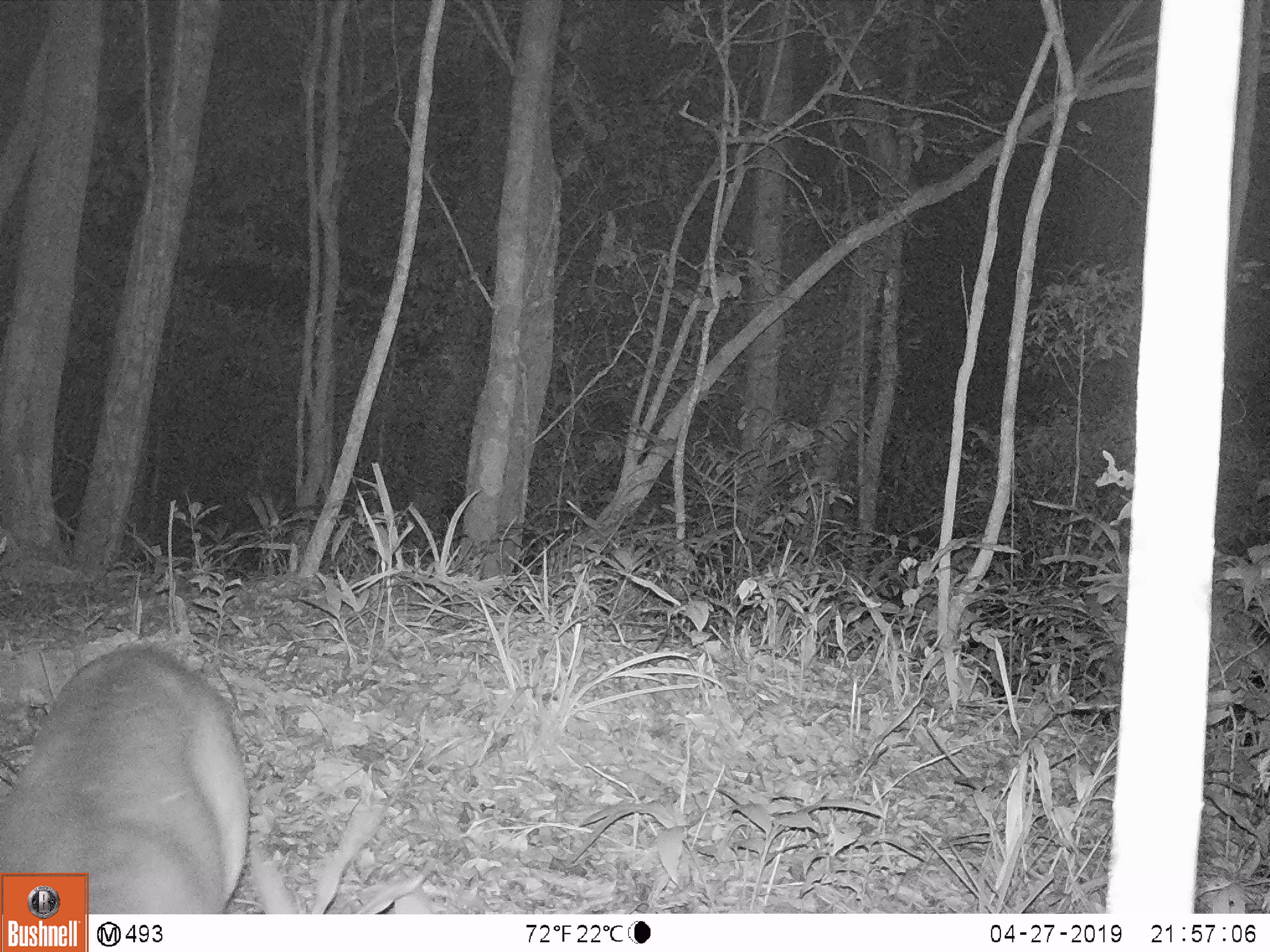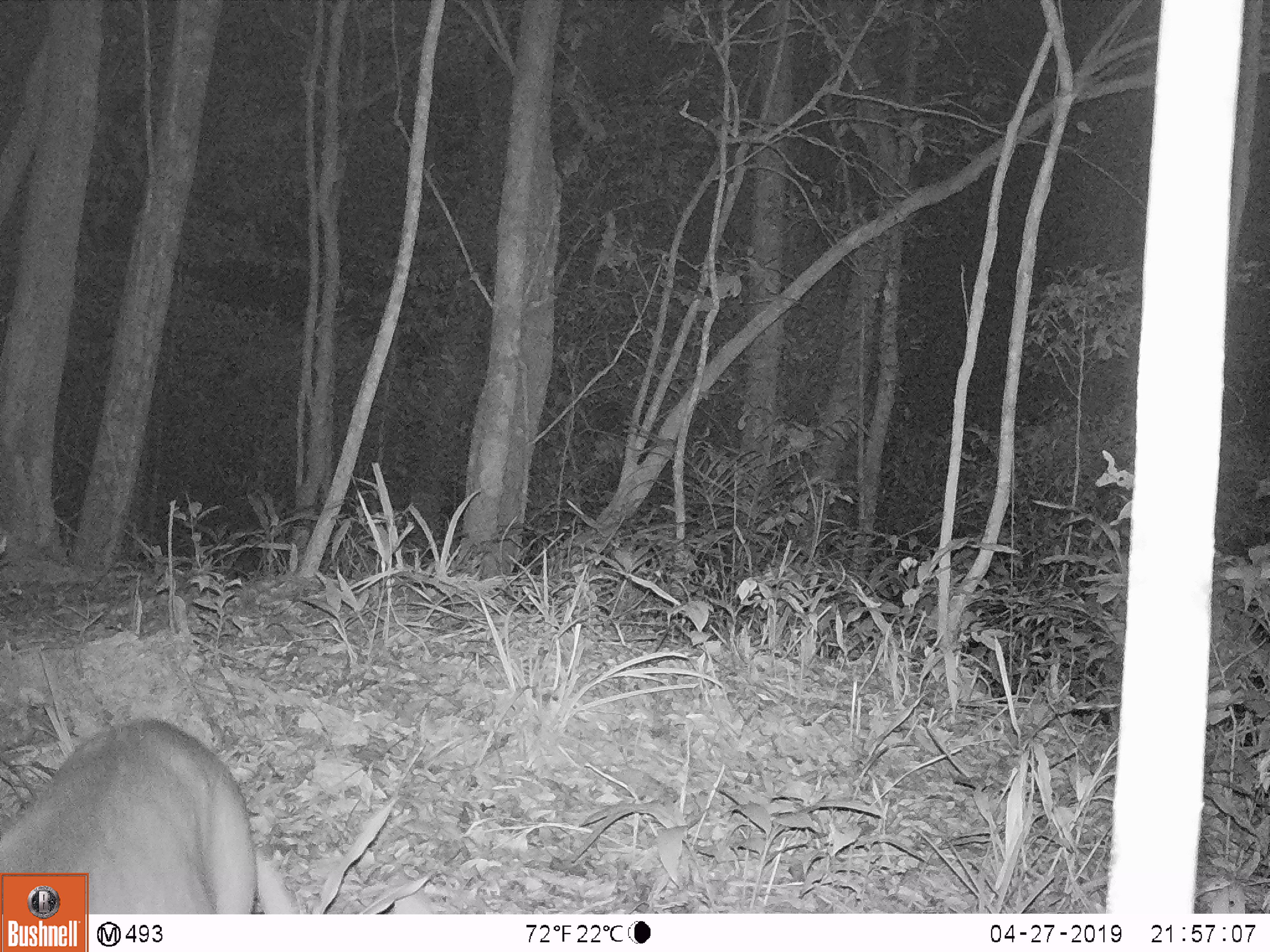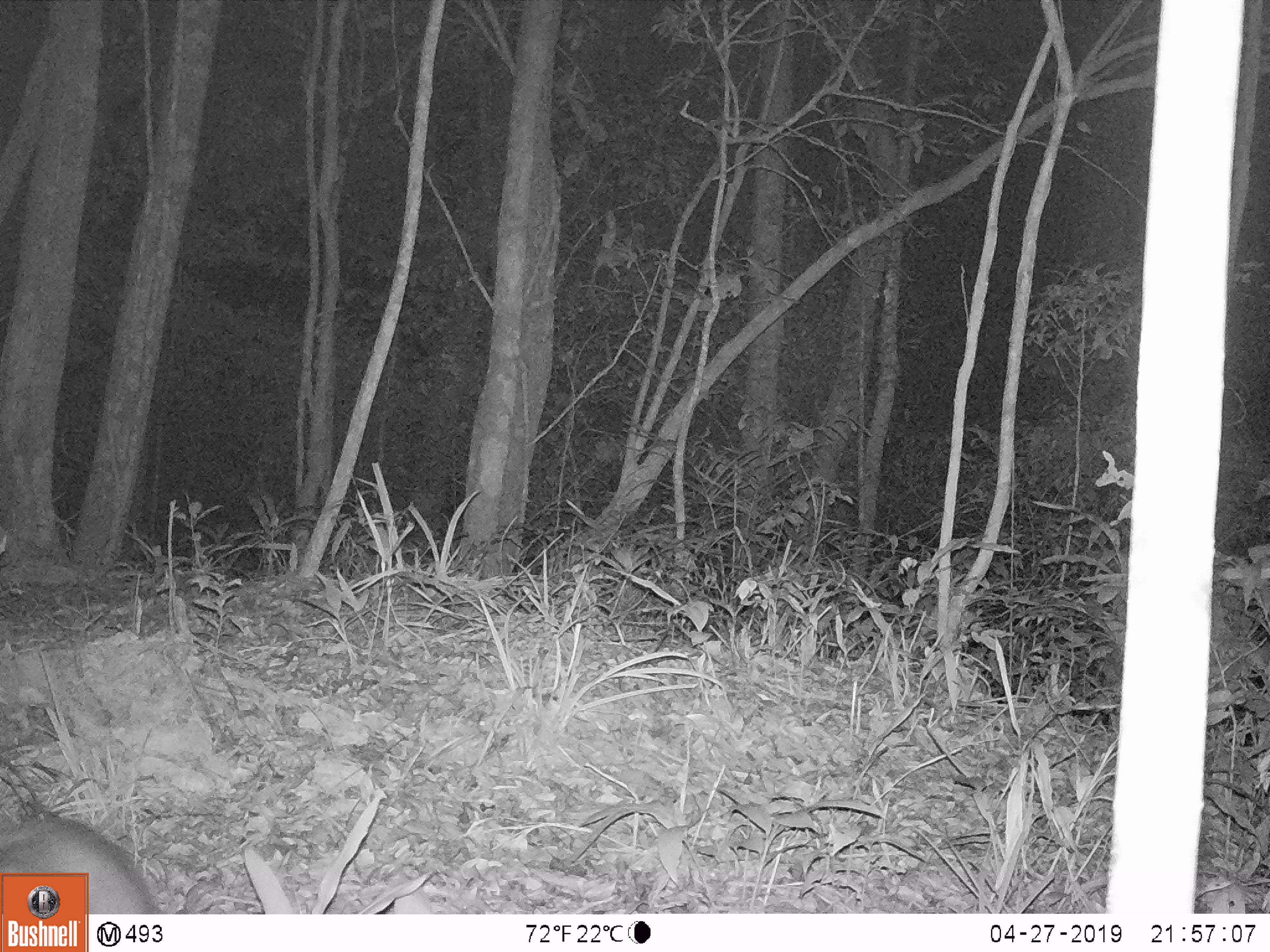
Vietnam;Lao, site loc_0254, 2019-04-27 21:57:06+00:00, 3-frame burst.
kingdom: Animalia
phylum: Chordata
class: Mammalia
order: Artiodactyla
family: Cervidae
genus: Muntiacus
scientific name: Muntiacus vuquangensis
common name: large-antlered muntjac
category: large antlered muntjac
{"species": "large antlered muntjac (large-antlered muntjac) (Muntiacus vuquangensis)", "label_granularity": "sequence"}